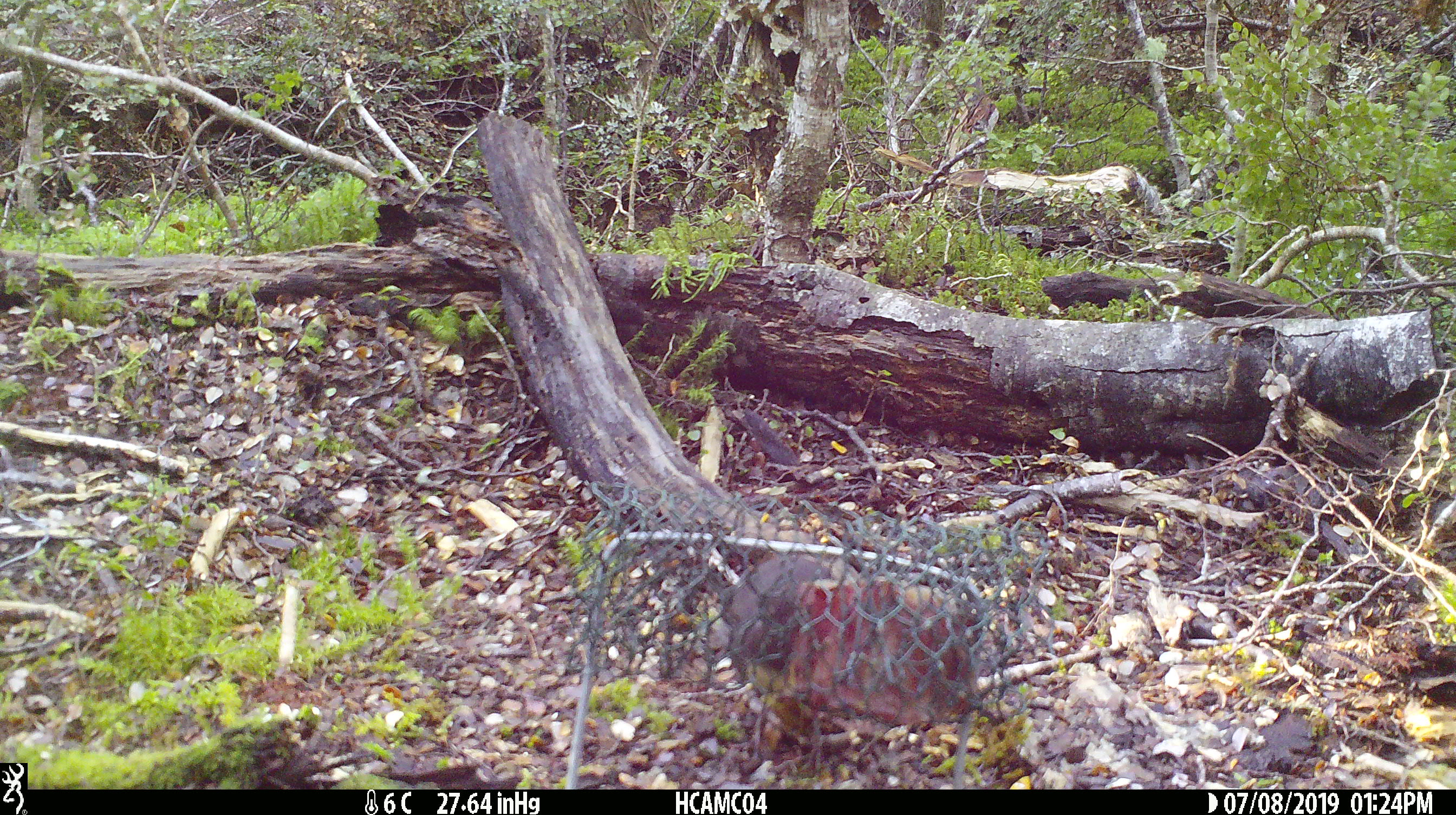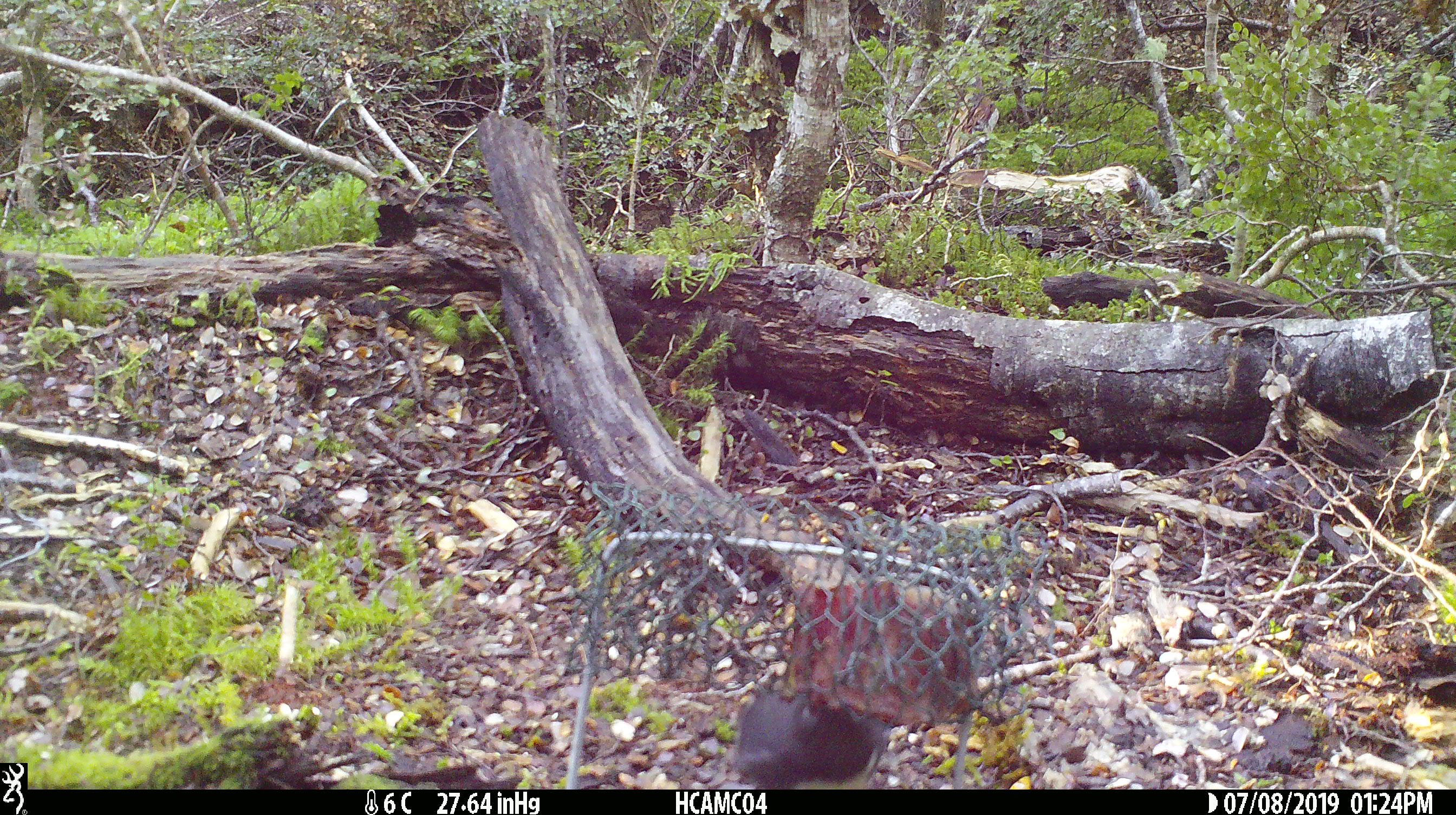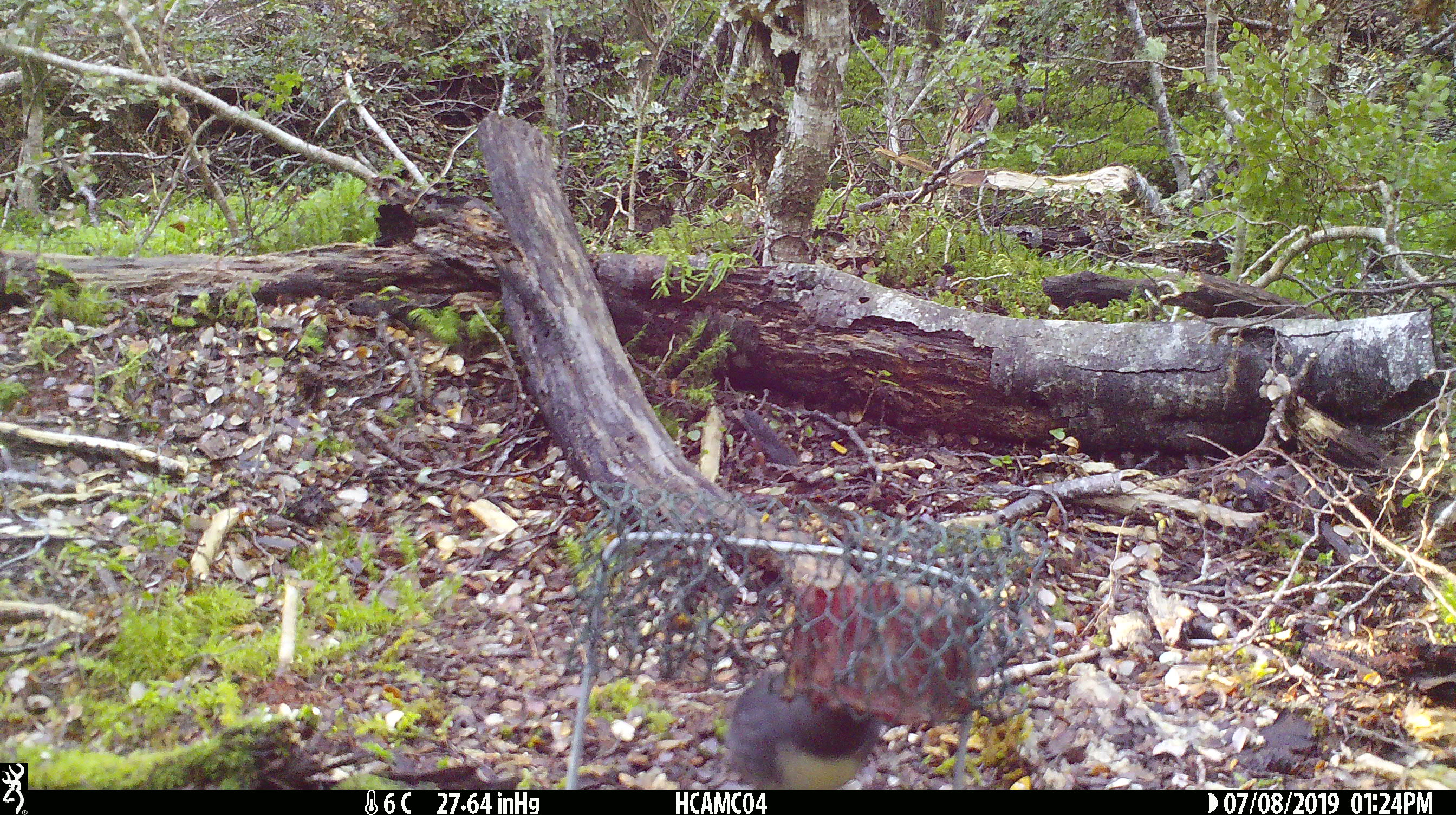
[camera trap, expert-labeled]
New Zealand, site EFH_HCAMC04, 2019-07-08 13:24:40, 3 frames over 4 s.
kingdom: Animalia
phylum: Chordata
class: Aves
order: Passeriformes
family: Petroicidae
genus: Petroica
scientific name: Petroica australis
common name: new zealand robin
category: robin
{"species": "robin (new zealand robin) (Petroica australis)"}